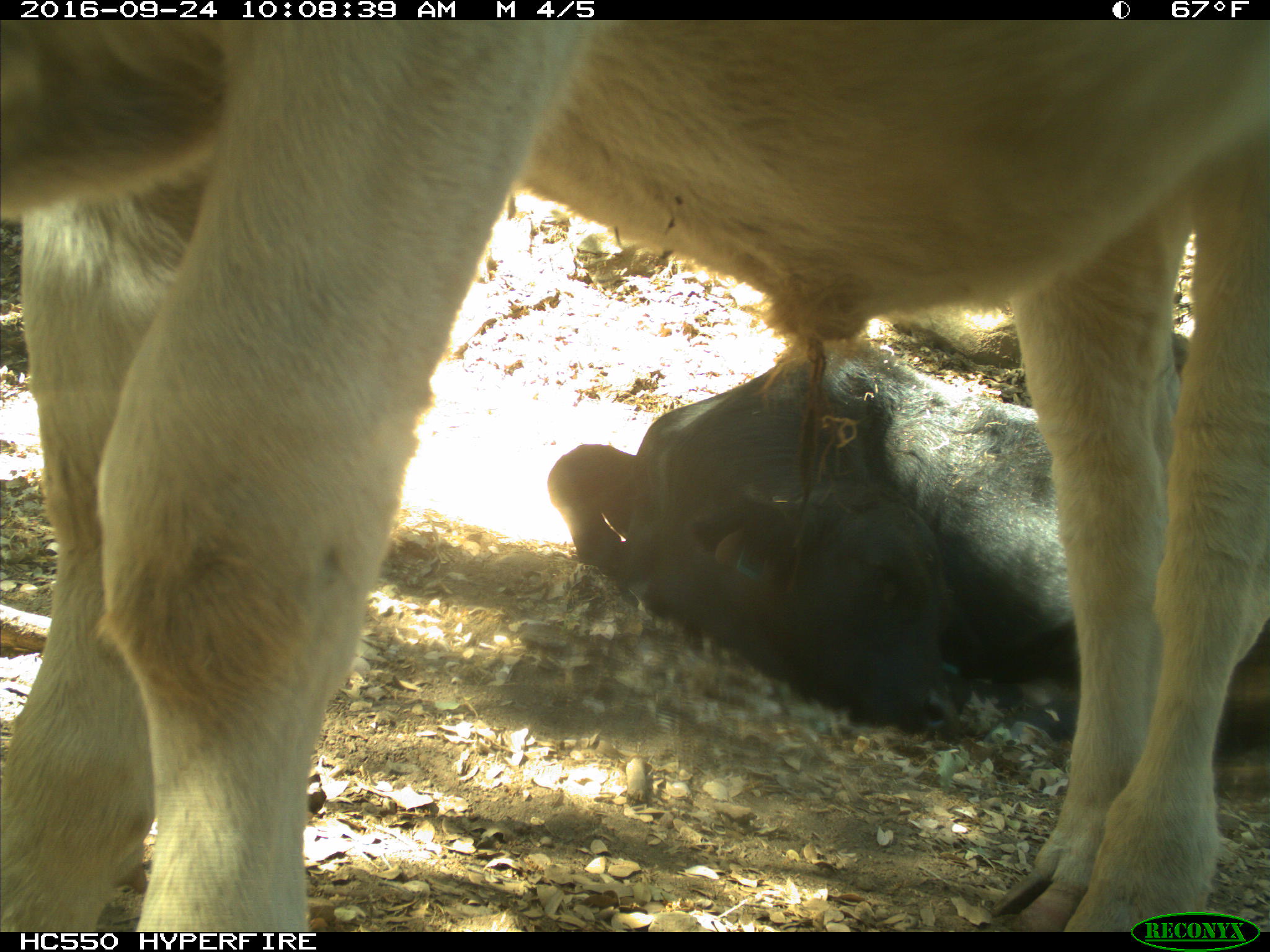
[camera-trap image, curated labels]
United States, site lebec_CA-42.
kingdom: Animalia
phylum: Chordata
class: Mammalia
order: Artiodactyla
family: Bovidae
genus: Bos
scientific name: Bos taurus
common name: domestic cow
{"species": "Bos taurus (domestic cow)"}